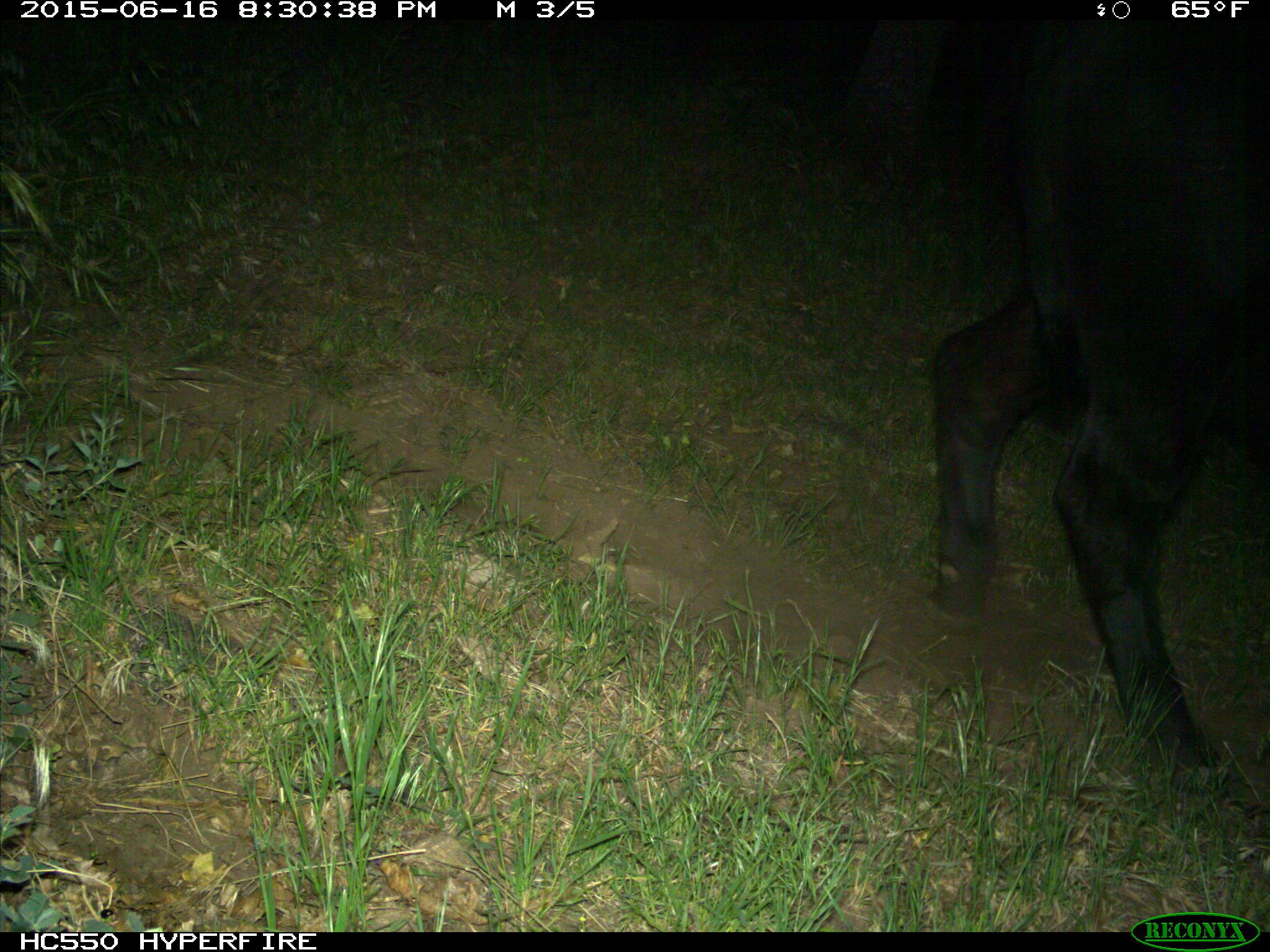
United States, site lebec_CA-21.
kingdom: Animalia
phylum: Chordata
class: Mammalia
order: Artiodactyla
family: Bovidae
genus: Bos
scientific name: Bos taurus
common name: domestic cow